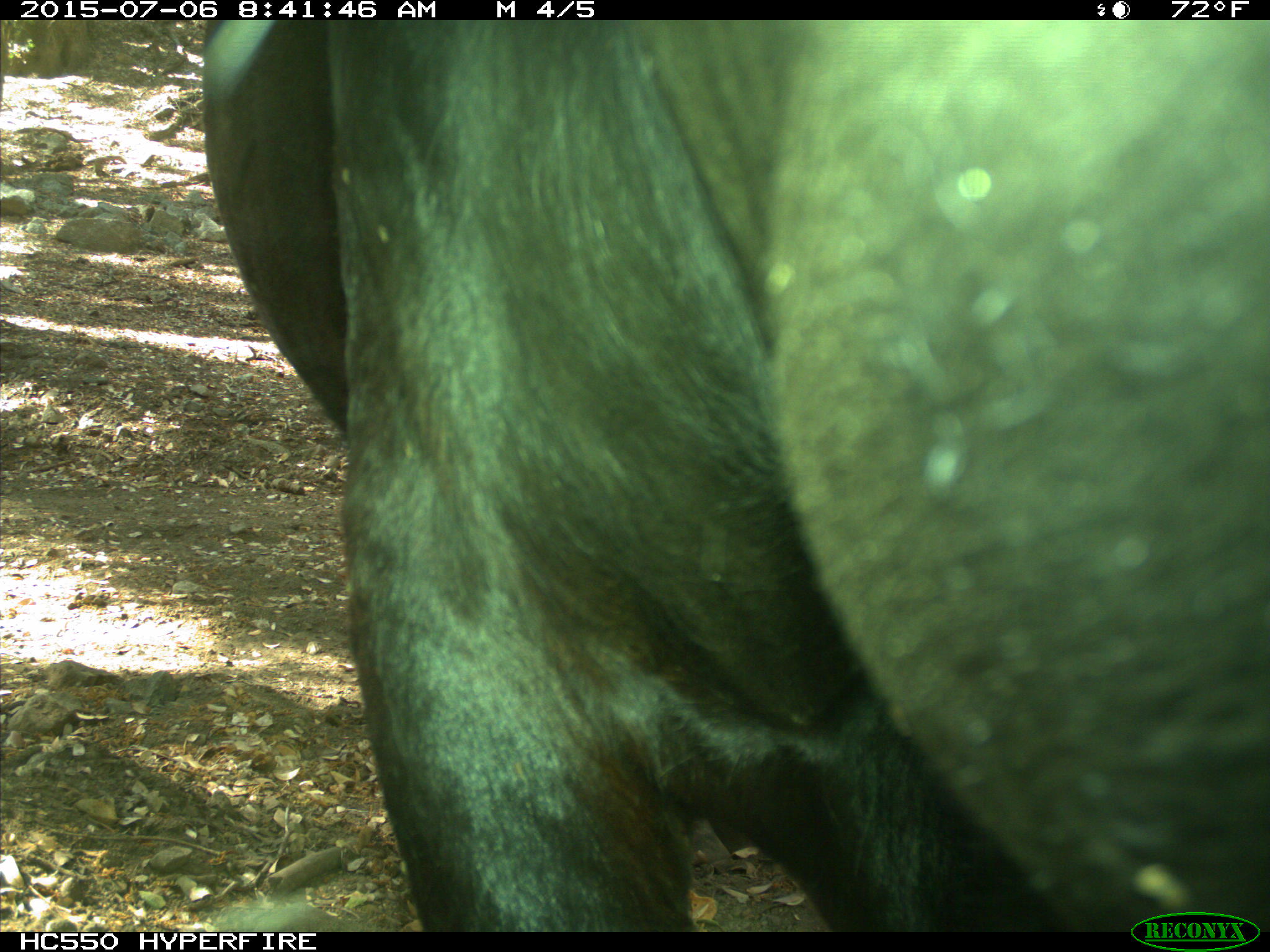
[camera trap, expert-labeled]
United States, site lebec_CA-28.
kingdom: Animalia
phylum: Chordata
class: Mammalia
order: Artiodactyla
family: Bovidae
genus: Bos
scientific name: Bos taurus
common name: domestic cow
Bos taurus (domestic cow).